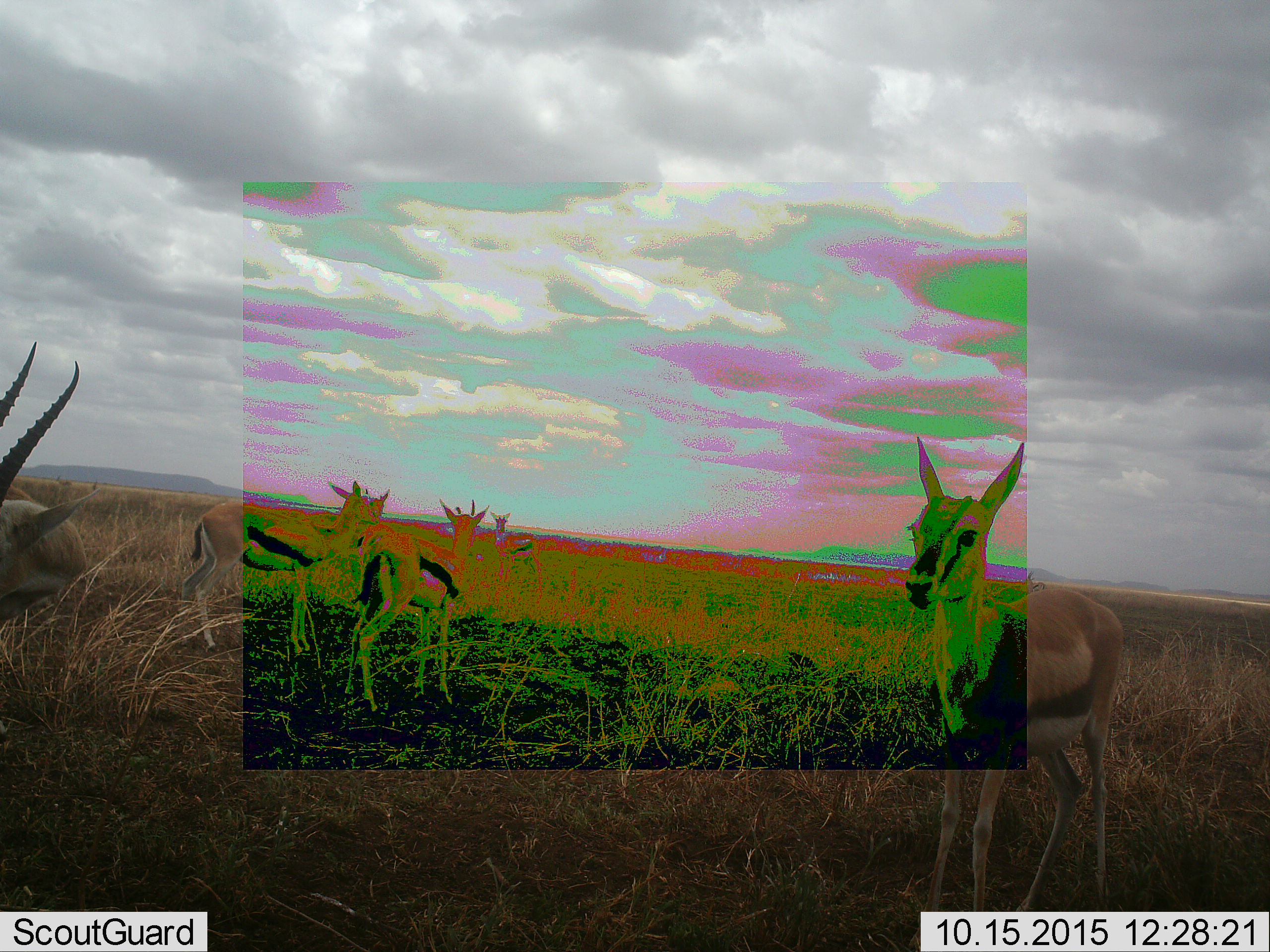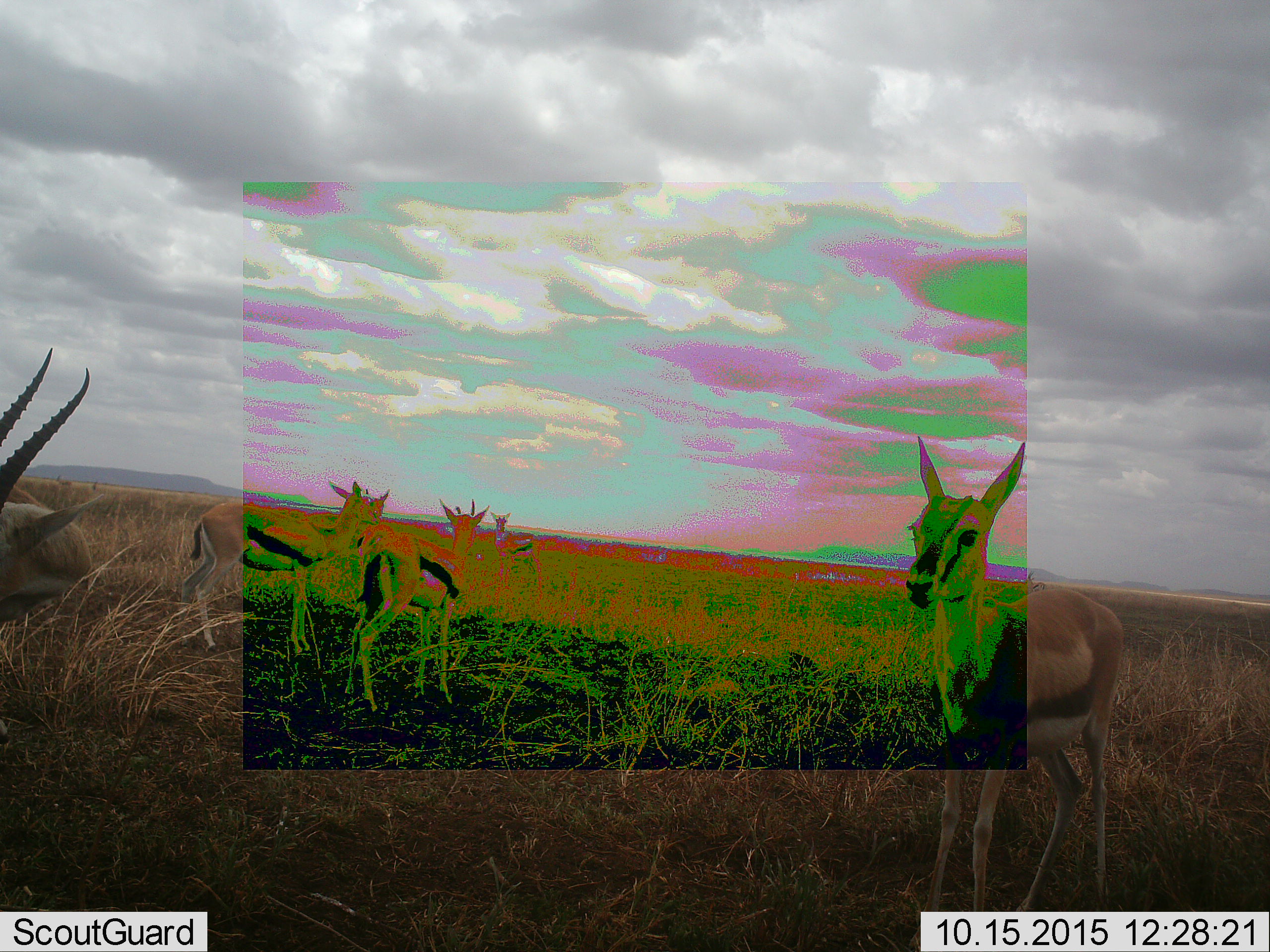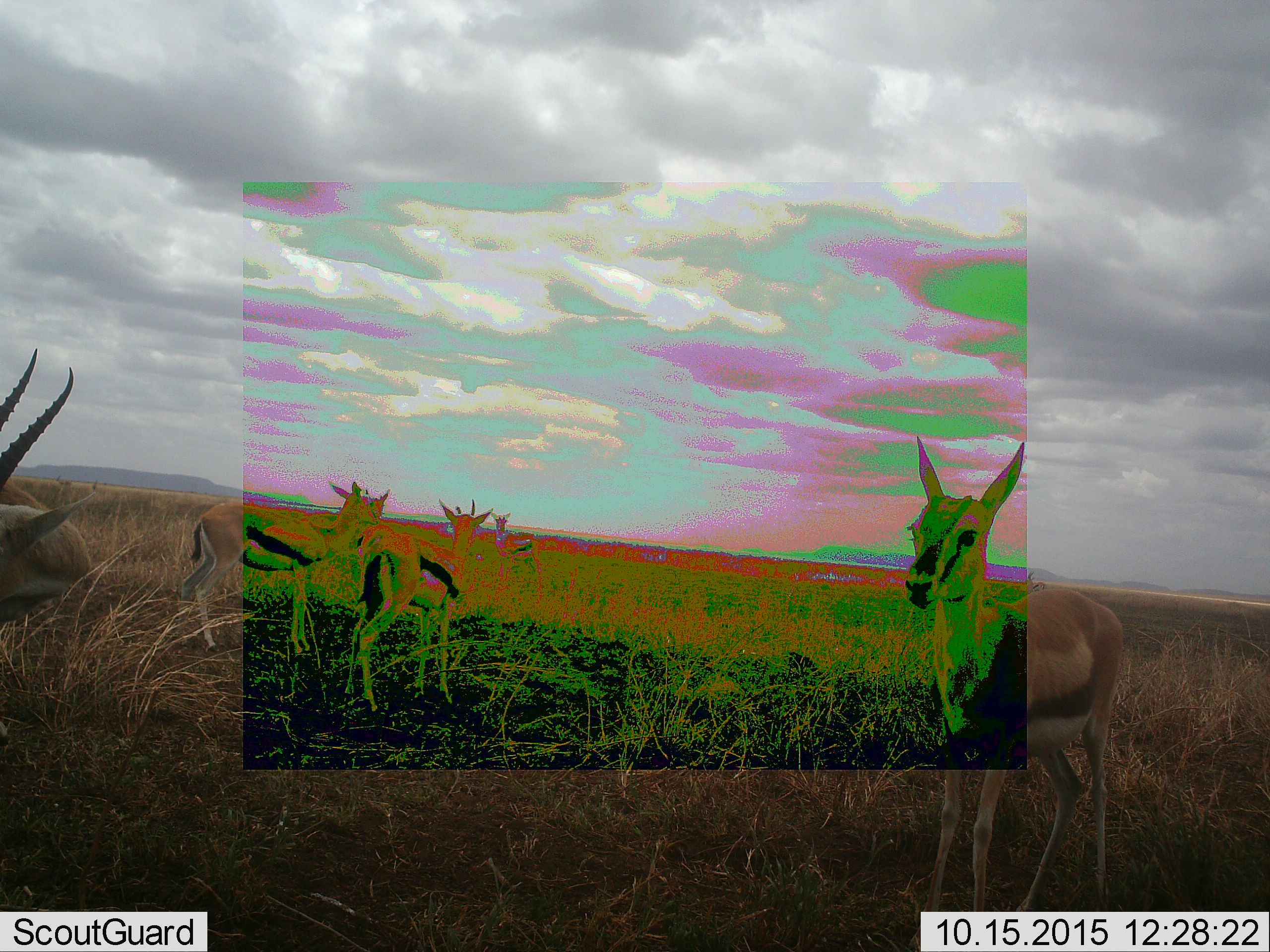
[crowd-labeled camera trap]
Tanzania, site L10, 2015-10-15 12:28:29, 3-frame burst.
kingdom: Animalia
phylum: Chordata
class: Mammalia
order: Artiodactyla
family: Bovidae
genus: Eudorcas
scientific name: Eudorcas thomsonii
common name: thomson's gazelle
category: gazellethomsons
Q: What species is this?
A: Gazellethomsons (thomson's gazelle) (Eudorcas thomsonii).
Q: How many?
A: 5.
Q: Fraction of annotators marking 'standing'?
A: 100%.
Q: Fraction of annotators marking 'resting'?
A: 0%.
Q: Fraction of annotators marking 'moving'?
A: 11%.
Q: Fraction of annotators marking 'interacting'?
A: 0%.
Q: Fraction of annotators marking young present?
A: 22%.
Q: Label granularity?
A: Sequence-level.